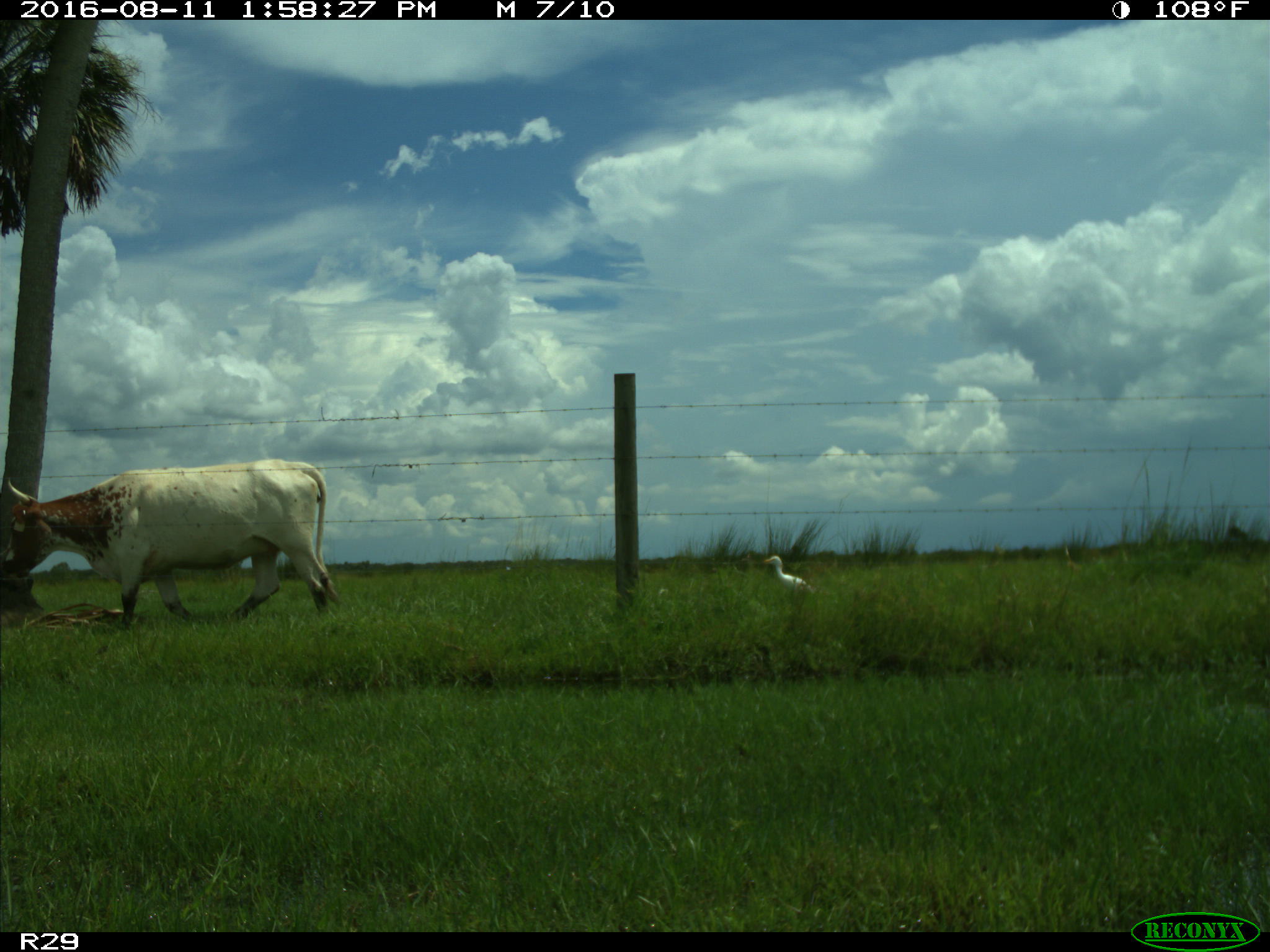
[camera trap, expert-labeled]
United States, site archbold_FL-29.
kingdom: Animalia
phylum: Chordata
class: Mammalia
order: Artiodactyla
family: Bovidae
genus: Bos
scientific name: Bos taurus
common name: domestic cow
Bos taurus (domestic cow).